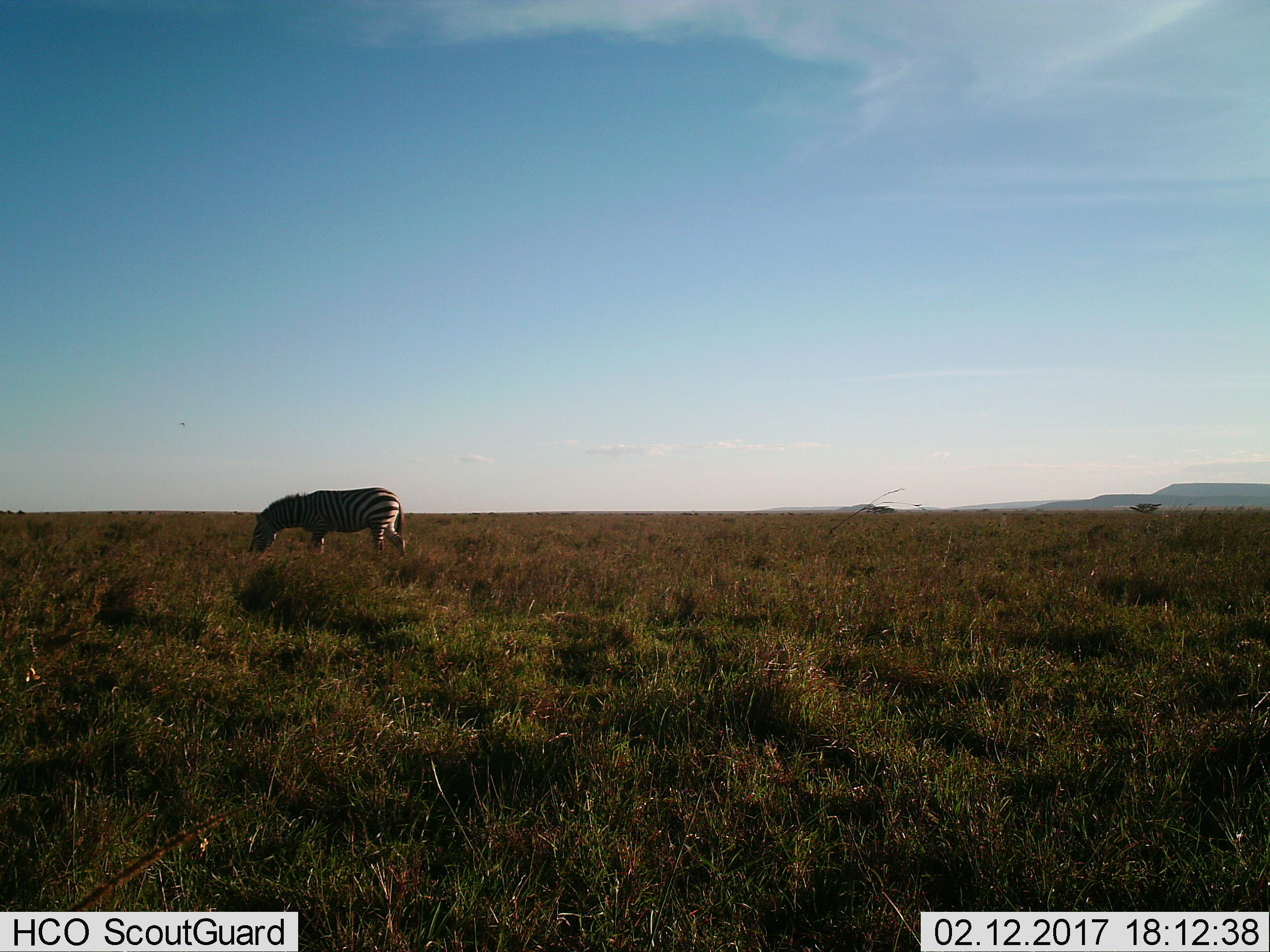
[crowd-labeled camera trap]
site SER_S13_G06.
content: unidentified animal